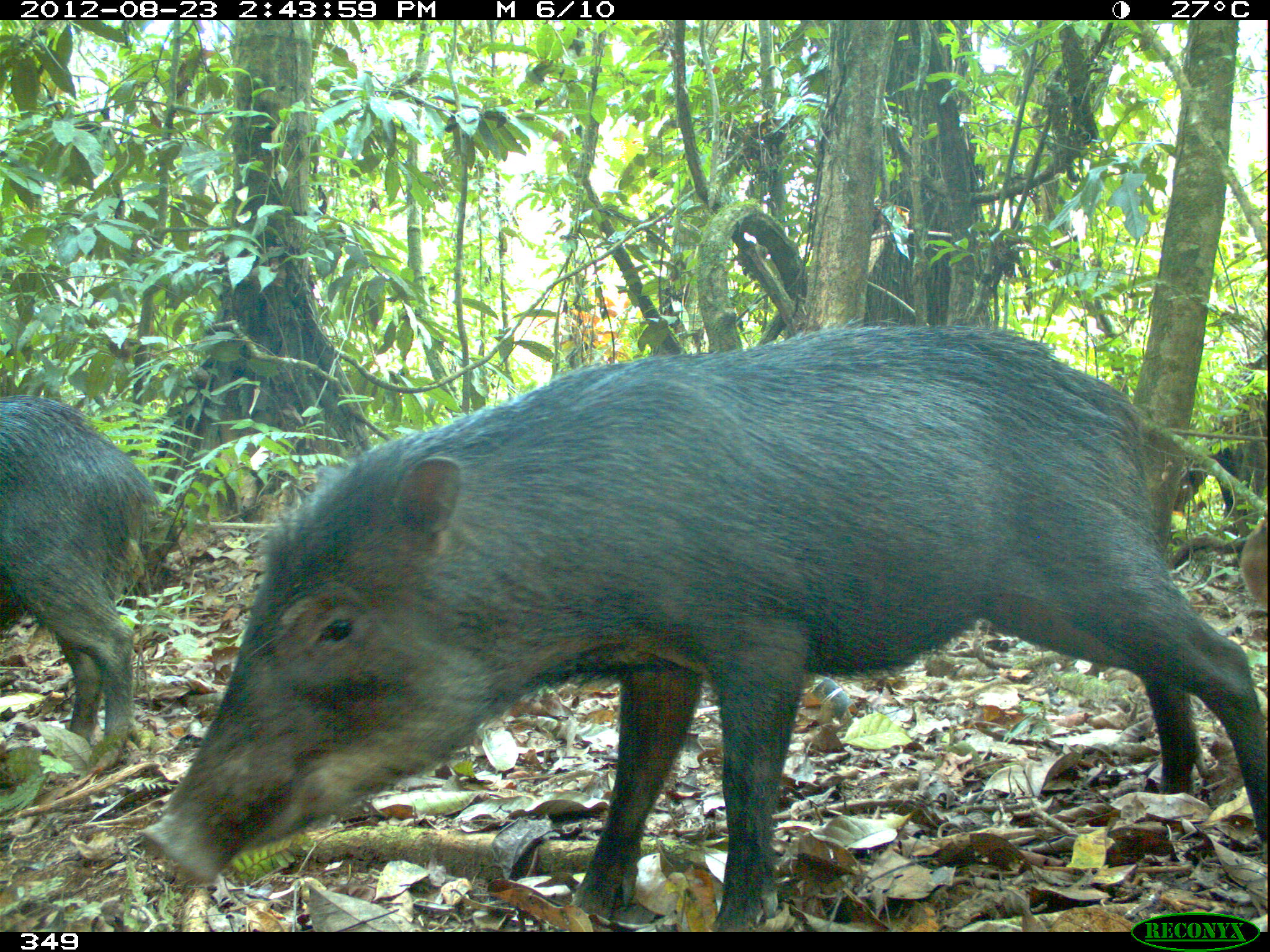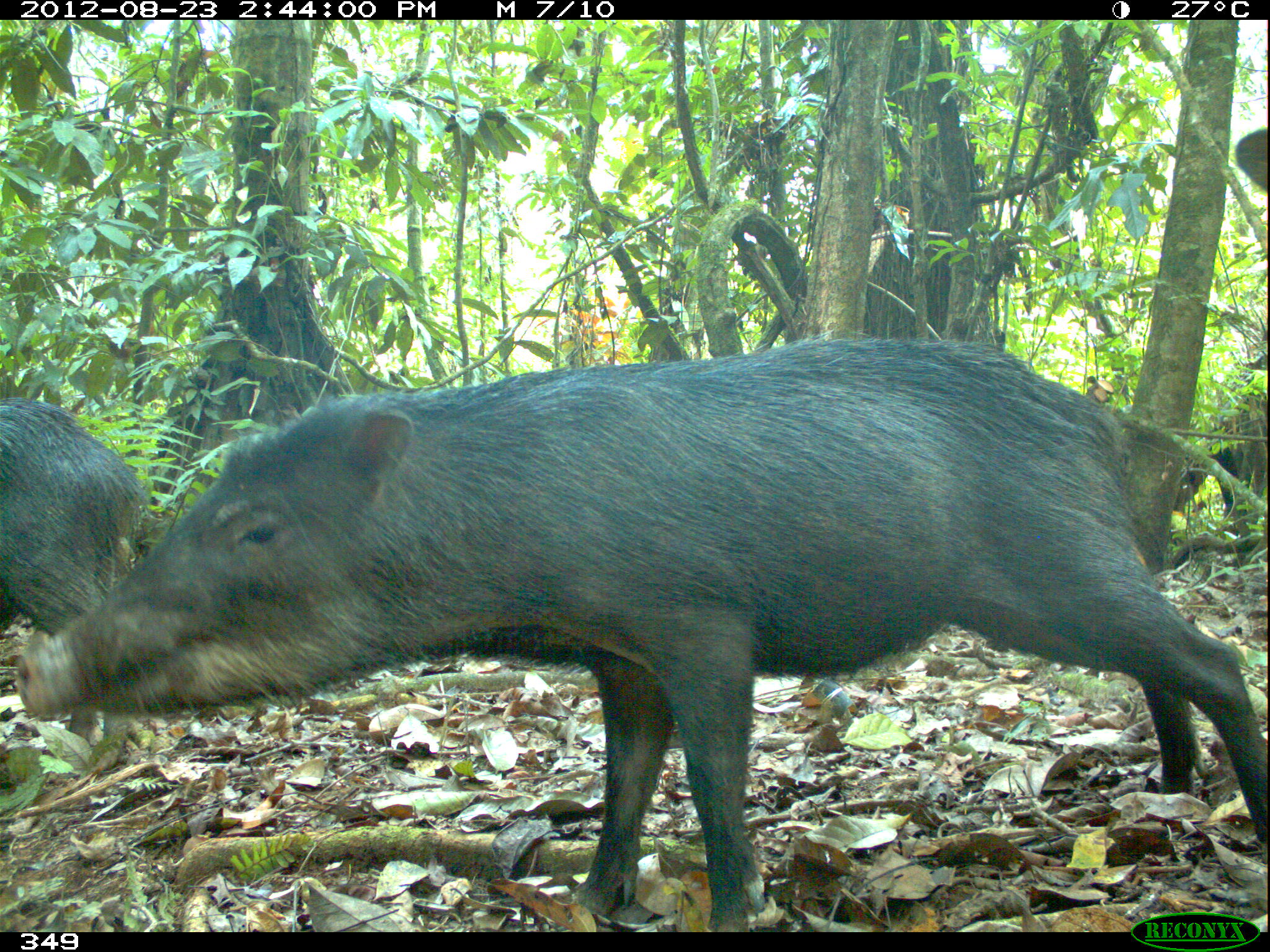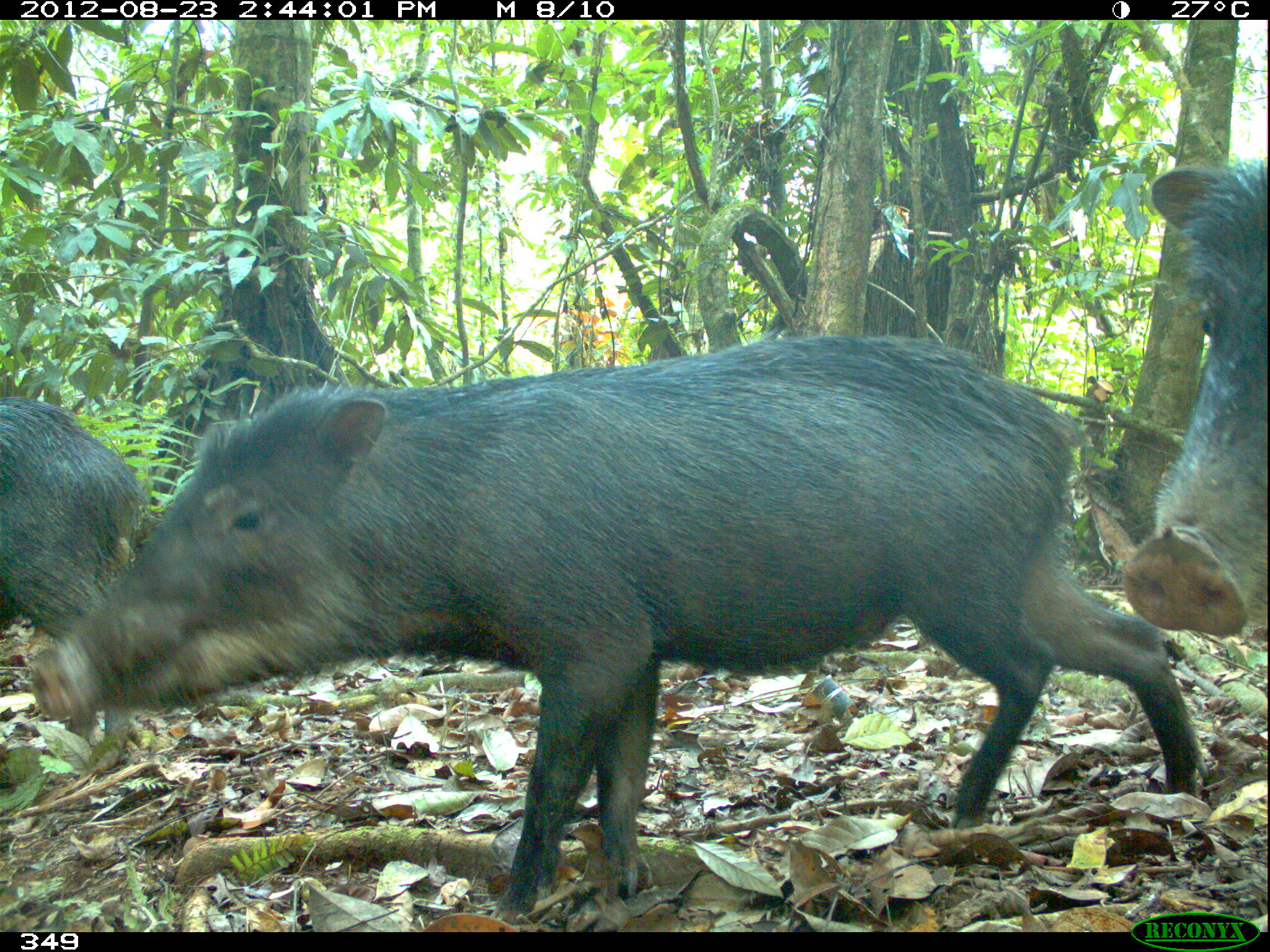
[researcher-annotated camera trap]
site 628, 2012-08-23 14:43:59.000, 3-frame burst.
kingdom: Animalia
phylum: Chordata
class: Mammalia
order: Artiodactyla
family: Tayassuidae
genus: Tayassu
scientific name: Tayassu pecari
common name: white-lipped peccary